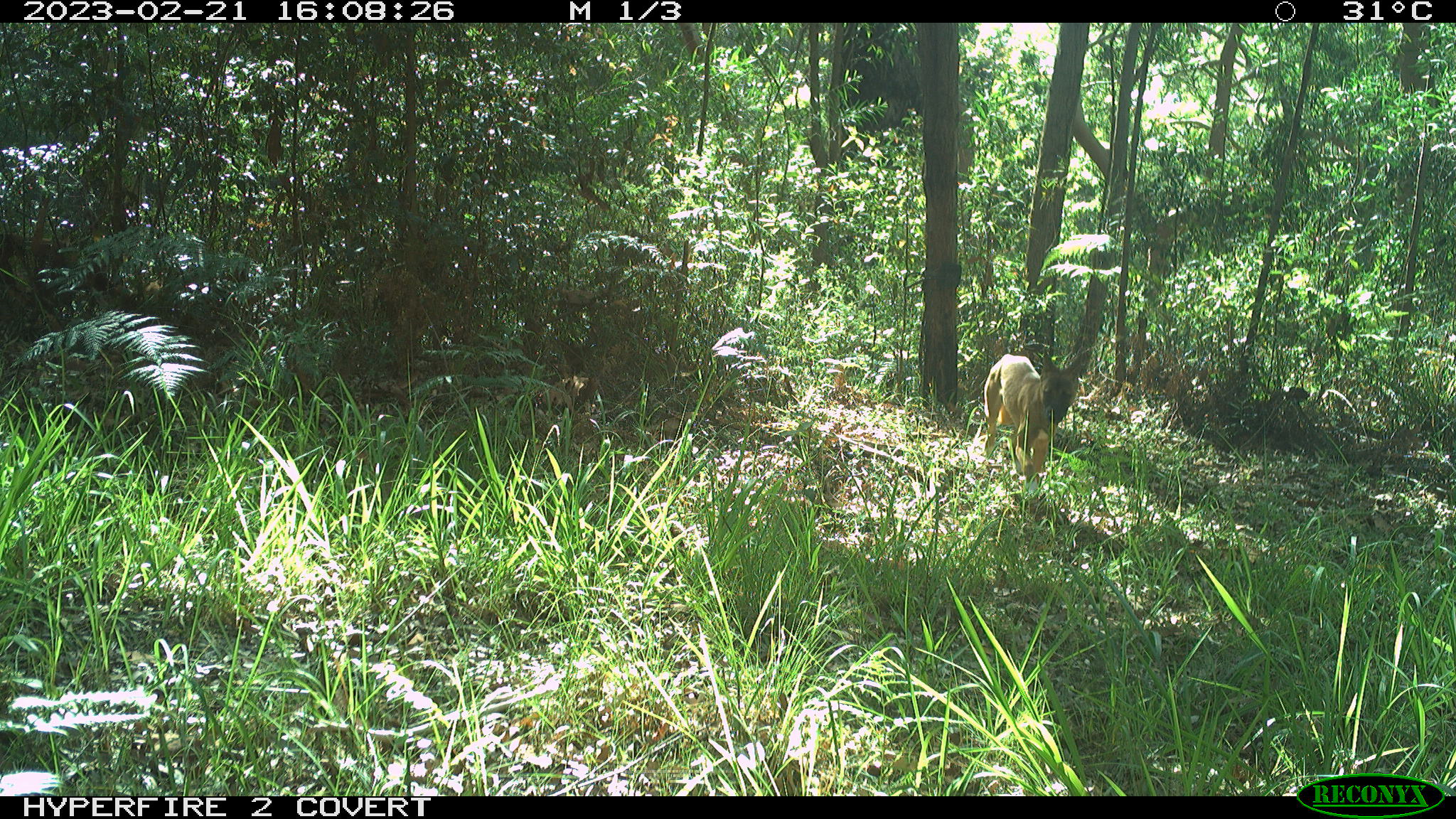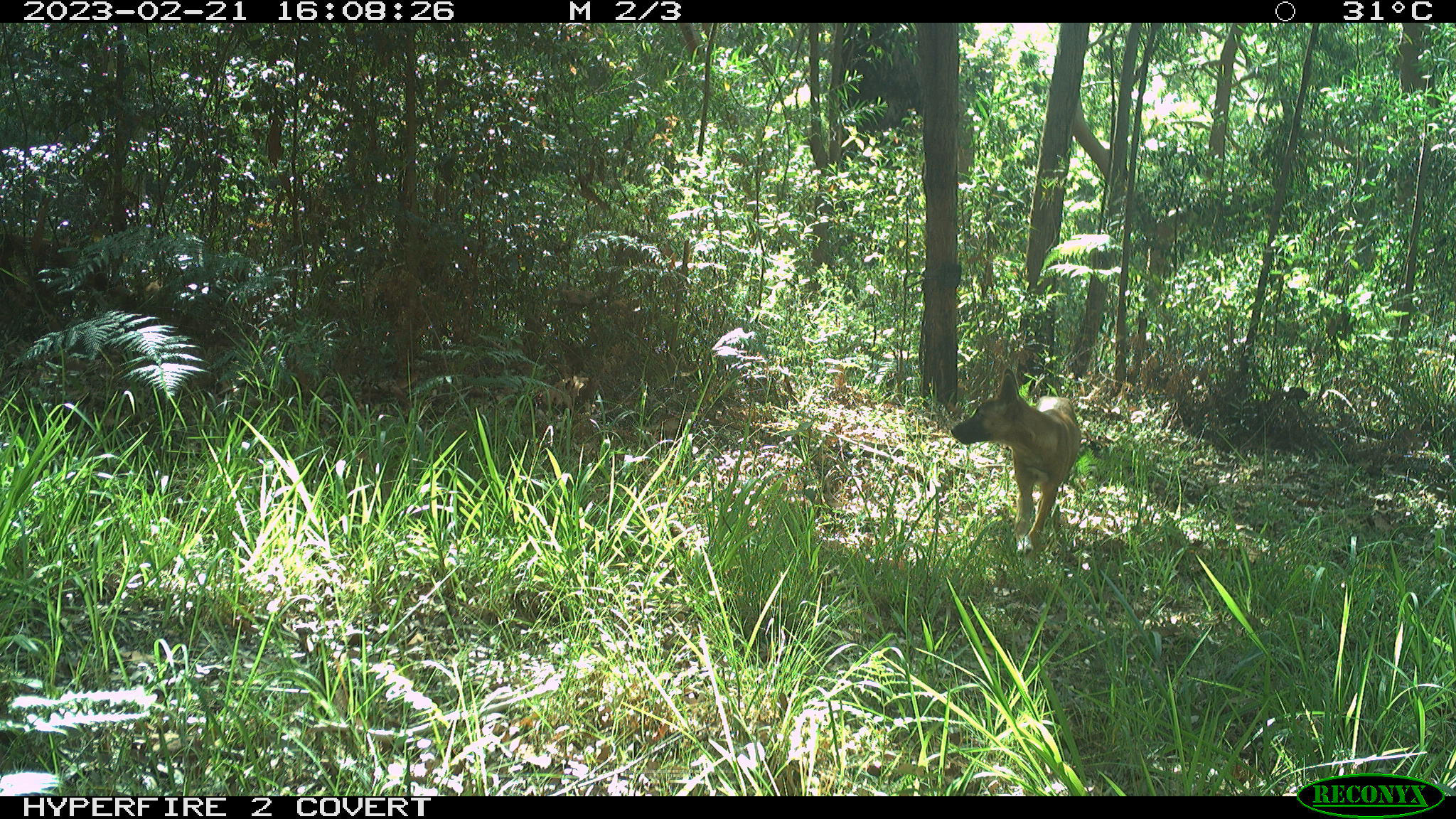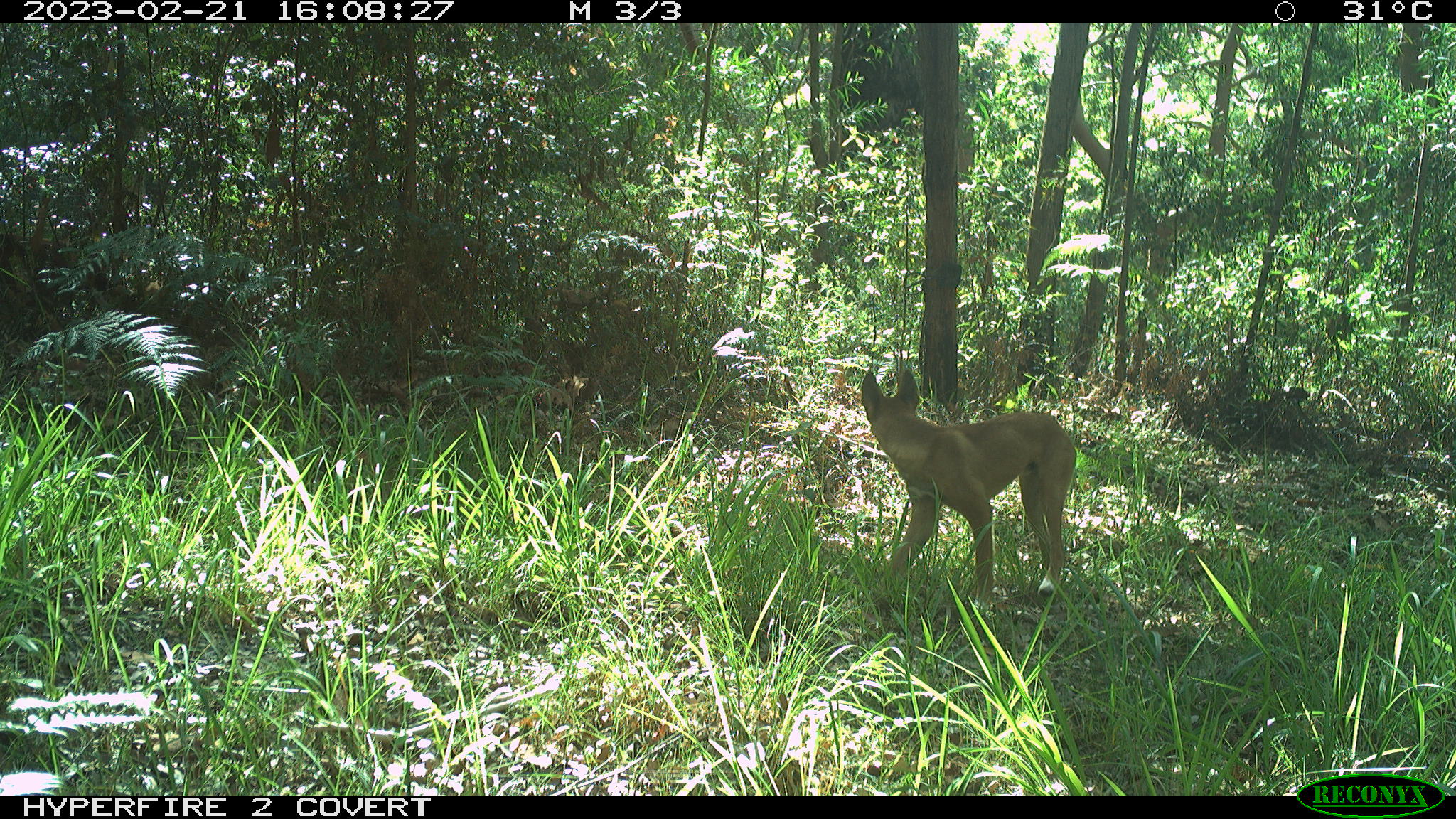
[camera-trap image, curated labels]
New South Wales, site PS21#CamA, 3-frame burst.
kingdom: Animalia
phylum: Chordata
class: Mammalia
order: Carnivora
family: Canidae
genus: Canis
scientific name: Canis familiaris dingo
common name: dingo